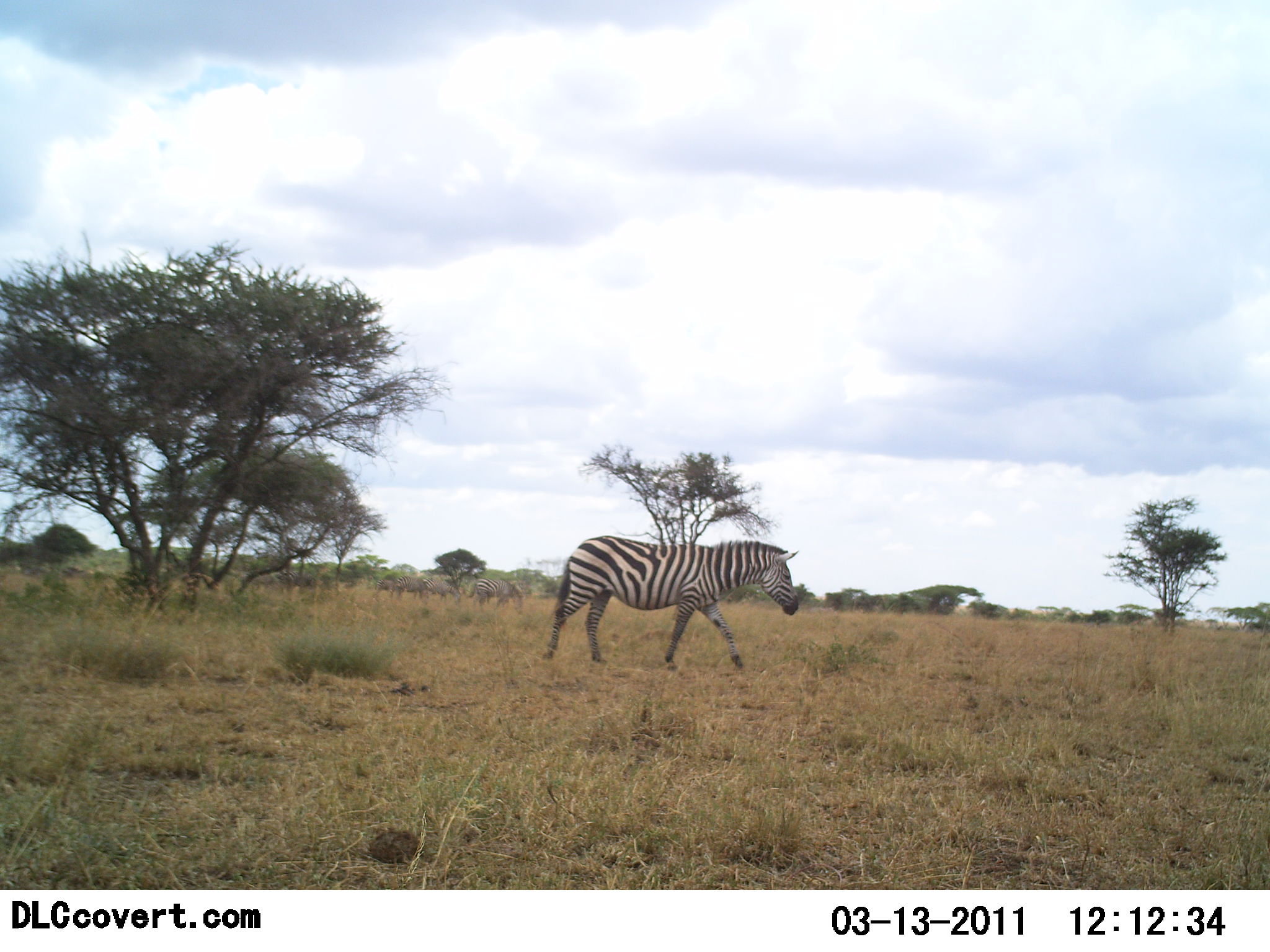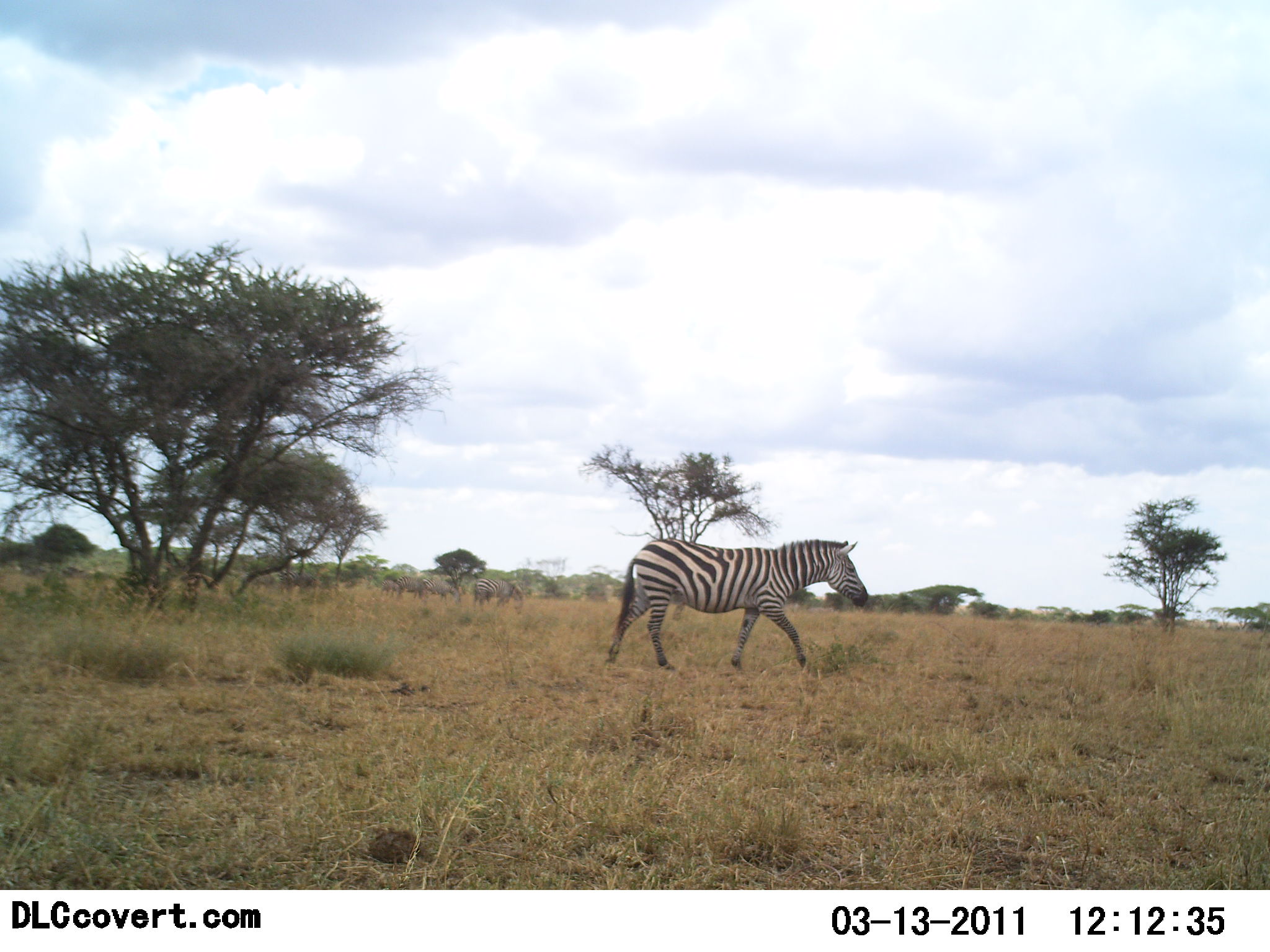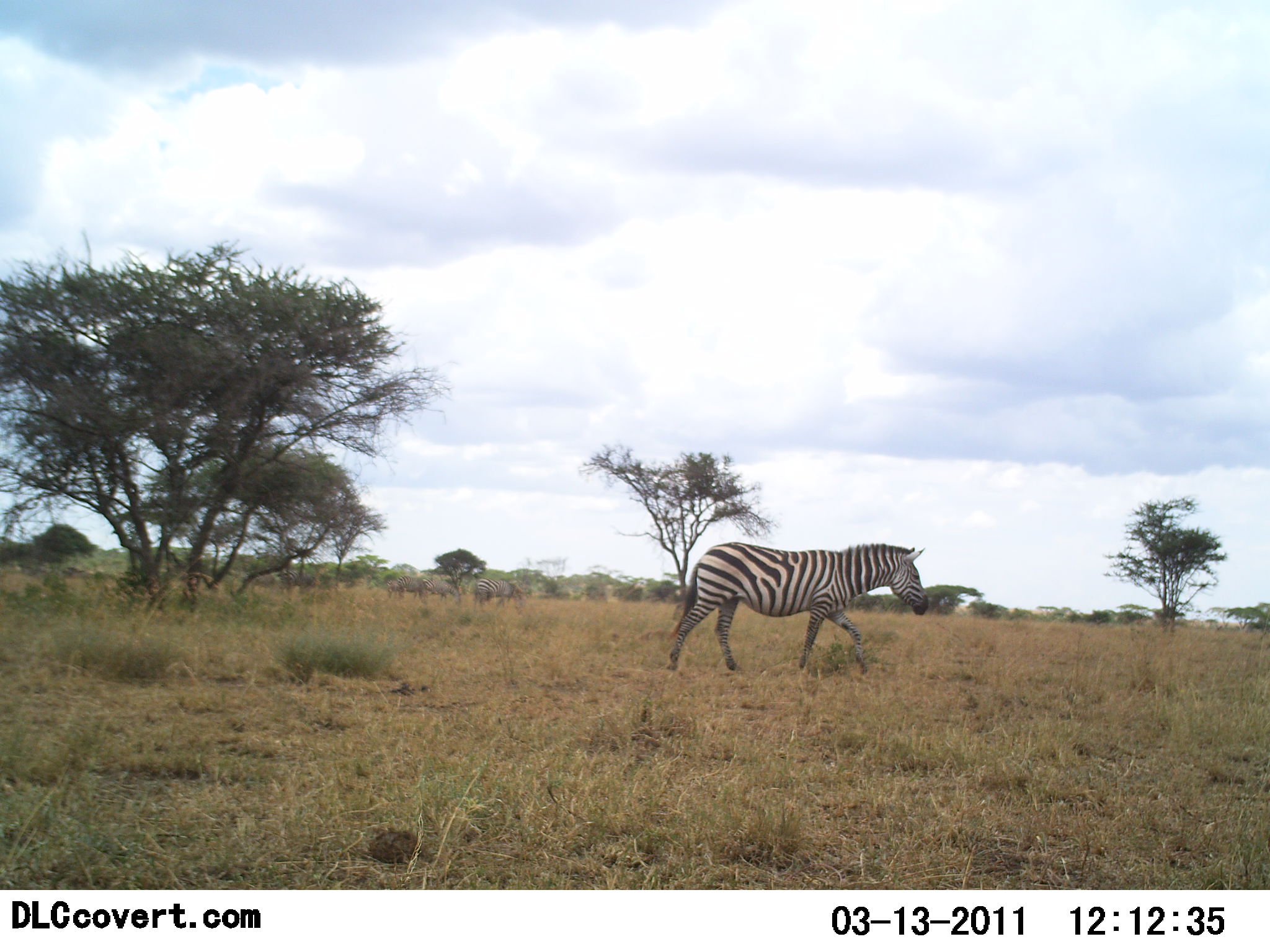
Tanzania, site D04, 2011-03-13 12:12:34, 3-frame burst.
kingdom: Animalia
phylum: Chordata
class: Mammalia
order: Perissodactyla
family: Equidae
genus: Equus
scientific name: Equus quagga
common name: plains zebra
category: zebra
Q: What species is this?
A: Zebra (plains zebra) (Equus quagga).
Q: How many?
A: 1.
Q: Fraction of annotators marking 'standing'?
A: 14%.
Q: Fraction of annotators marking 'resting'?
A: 0%.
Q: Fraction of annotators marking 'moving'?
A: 93%.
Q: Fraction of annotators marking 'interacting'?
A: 0%.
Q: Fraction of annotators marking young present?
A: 0%.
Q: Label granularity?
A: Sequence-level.